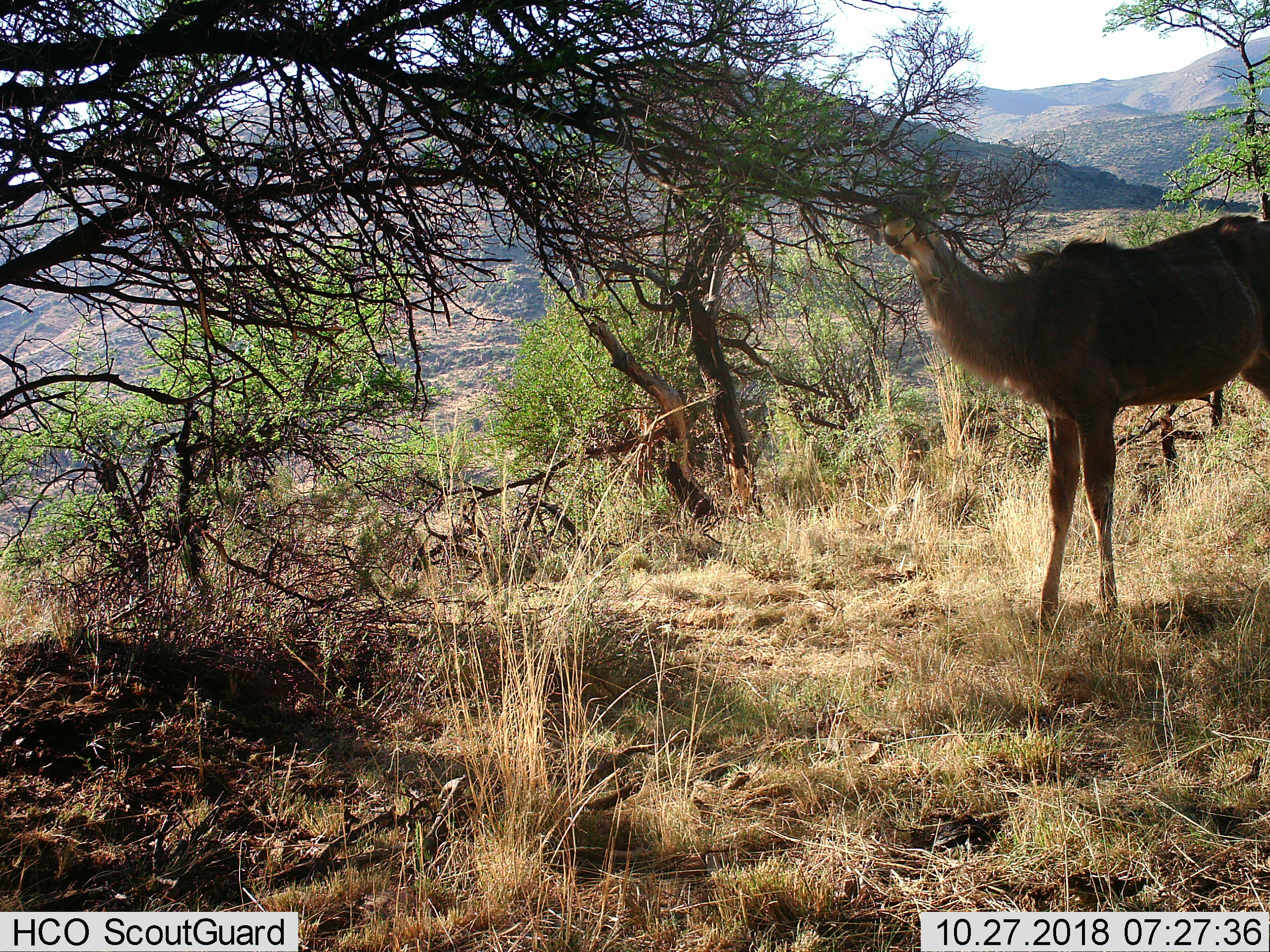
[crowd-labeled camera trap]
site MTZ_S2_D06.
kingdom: Animalia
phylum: Chordata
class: Mammalia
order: Artiodactyla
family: Bovidae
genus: Tragelaphus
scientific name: Tragelaphus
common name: kudu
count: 1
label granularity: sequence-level